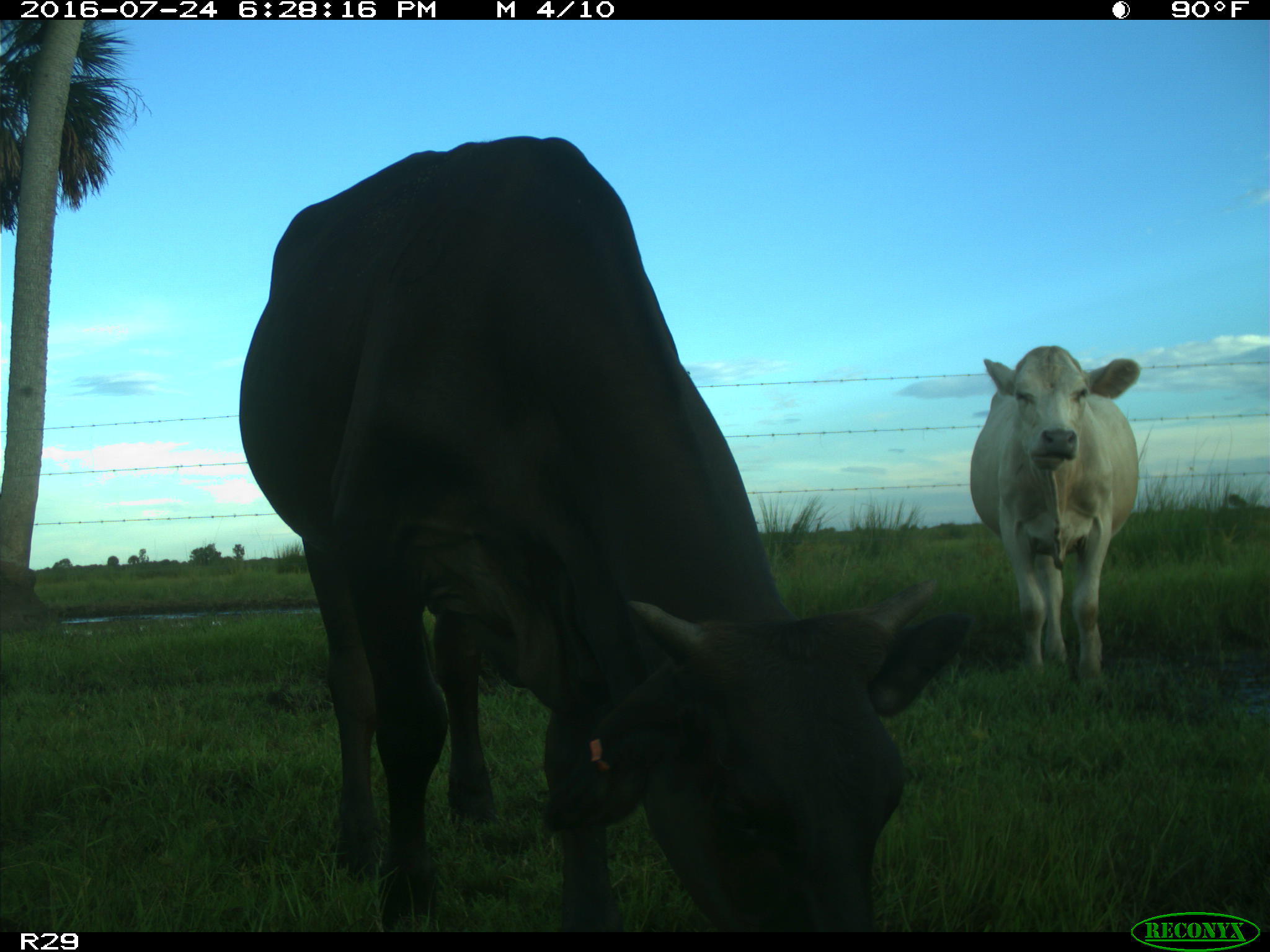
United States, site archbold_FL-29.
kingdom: Animalia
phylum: Chordata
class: Mammalia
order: Artiodactyla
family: Bovidae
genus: Bos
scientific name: Bos taurus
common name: domestic cow